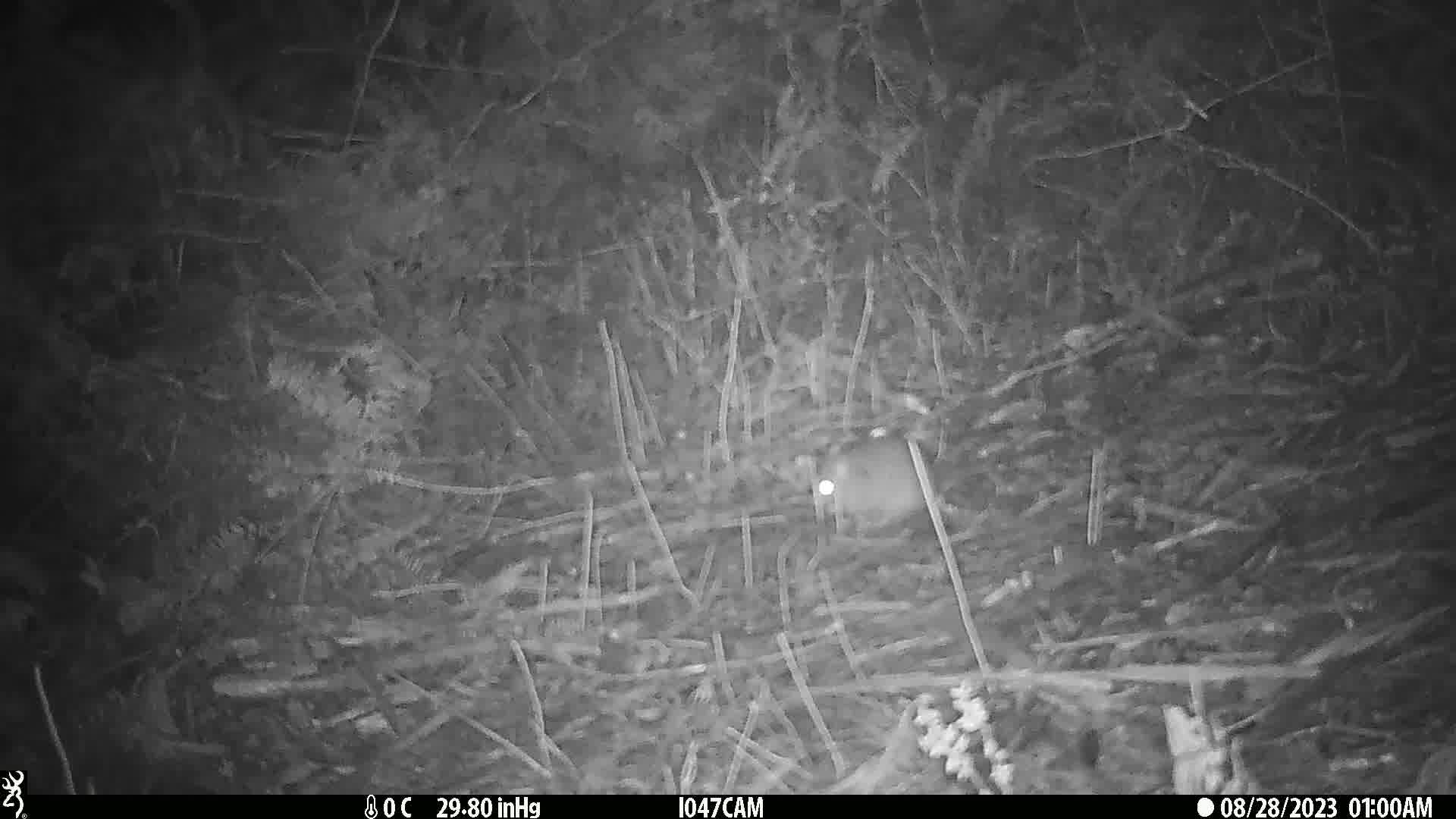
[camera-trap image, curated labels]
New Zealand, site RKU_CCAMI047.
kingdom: Animalia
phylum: Chordata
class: Mammalia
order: Rodentia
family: Muridae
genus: Rattus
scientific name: Rattus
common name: rat